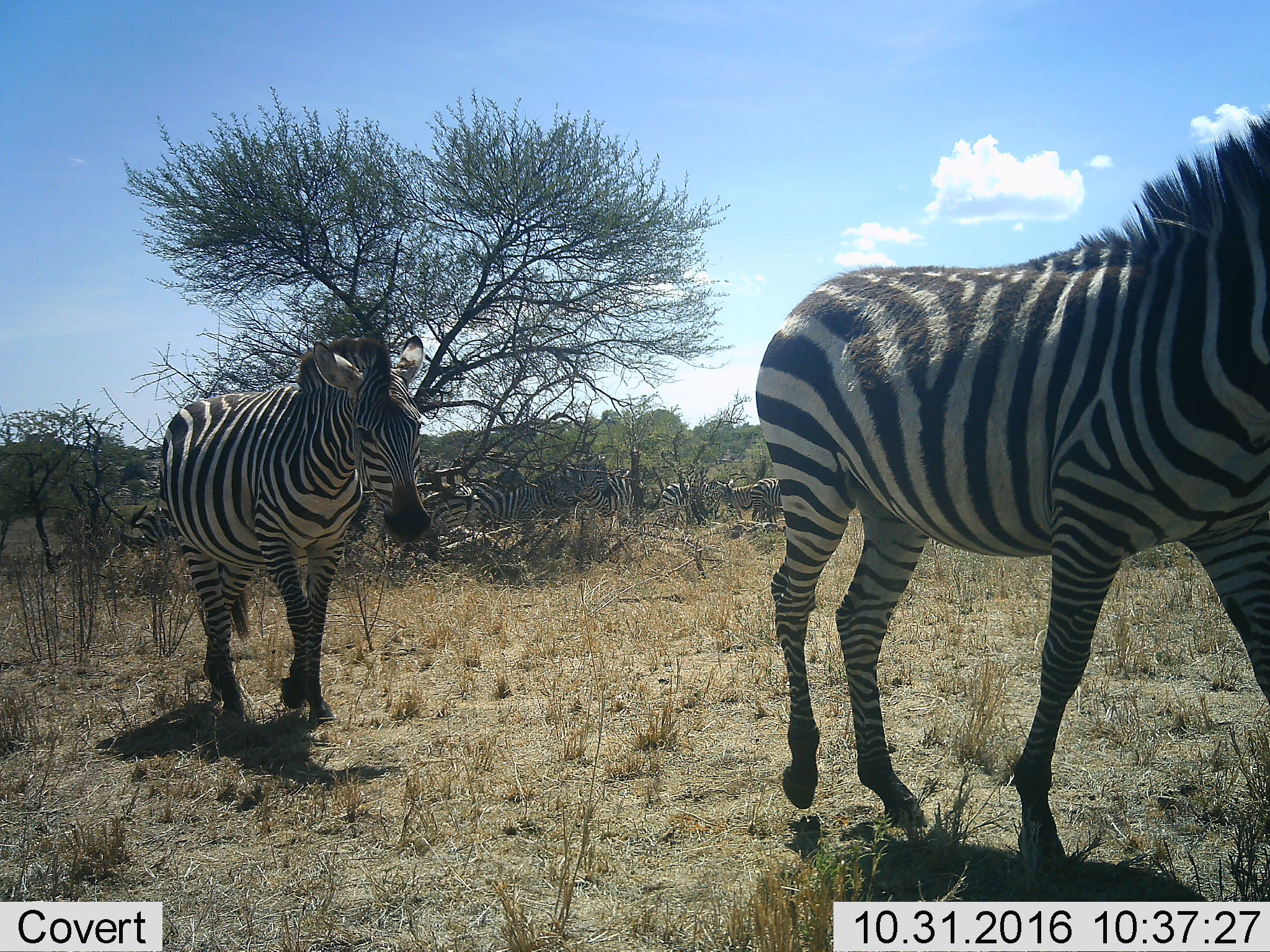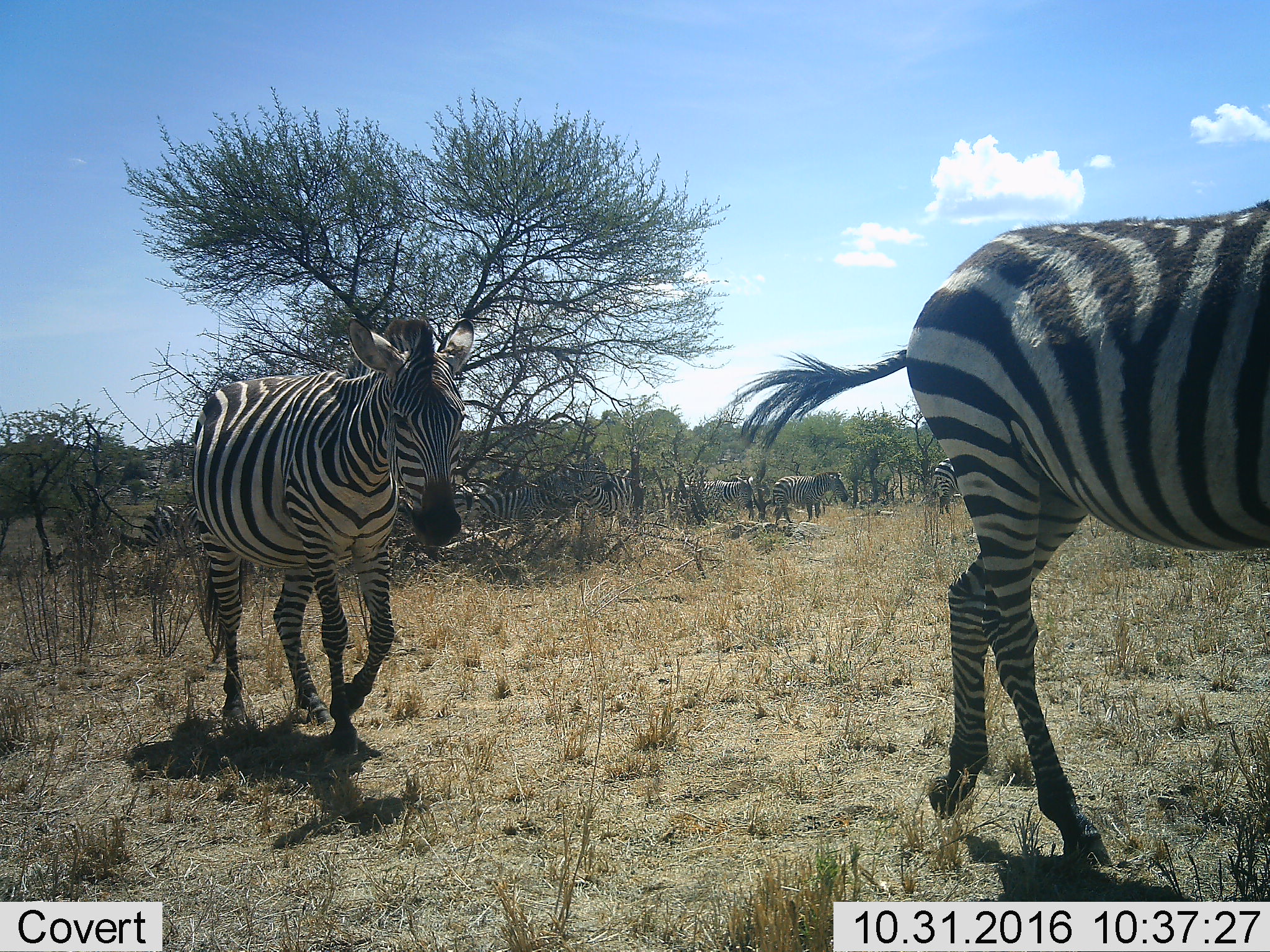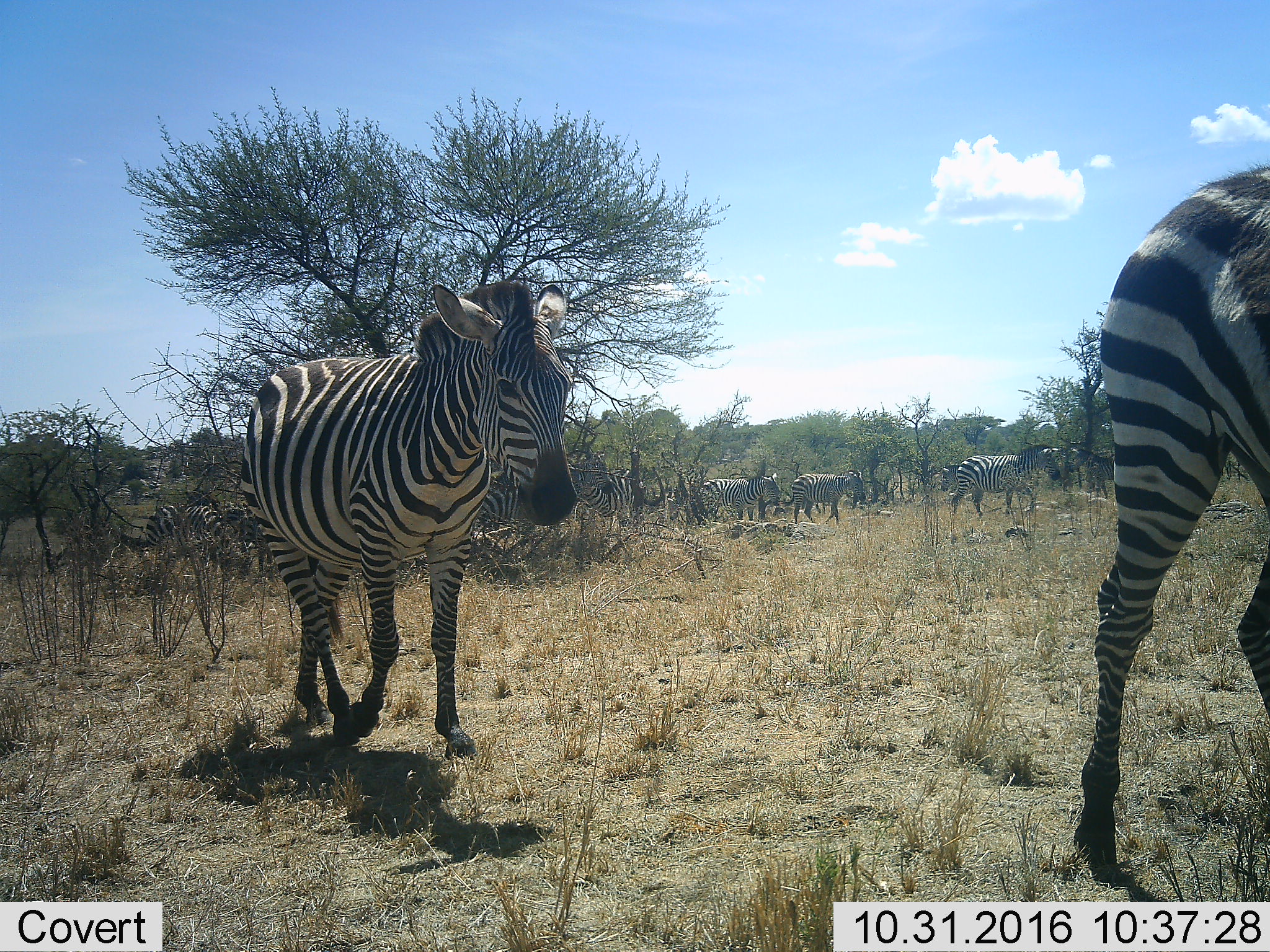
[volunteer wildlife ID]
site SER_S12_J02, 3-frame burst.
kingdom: Animalia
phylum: Chordata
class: Mammalia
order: Perissodactyla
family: Equidae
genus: Equus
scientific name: Equus quagga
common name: plains zebra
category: zebraplains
Zebraplains (plains zebra) (Equus quagga), count 11-50. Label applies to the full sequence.